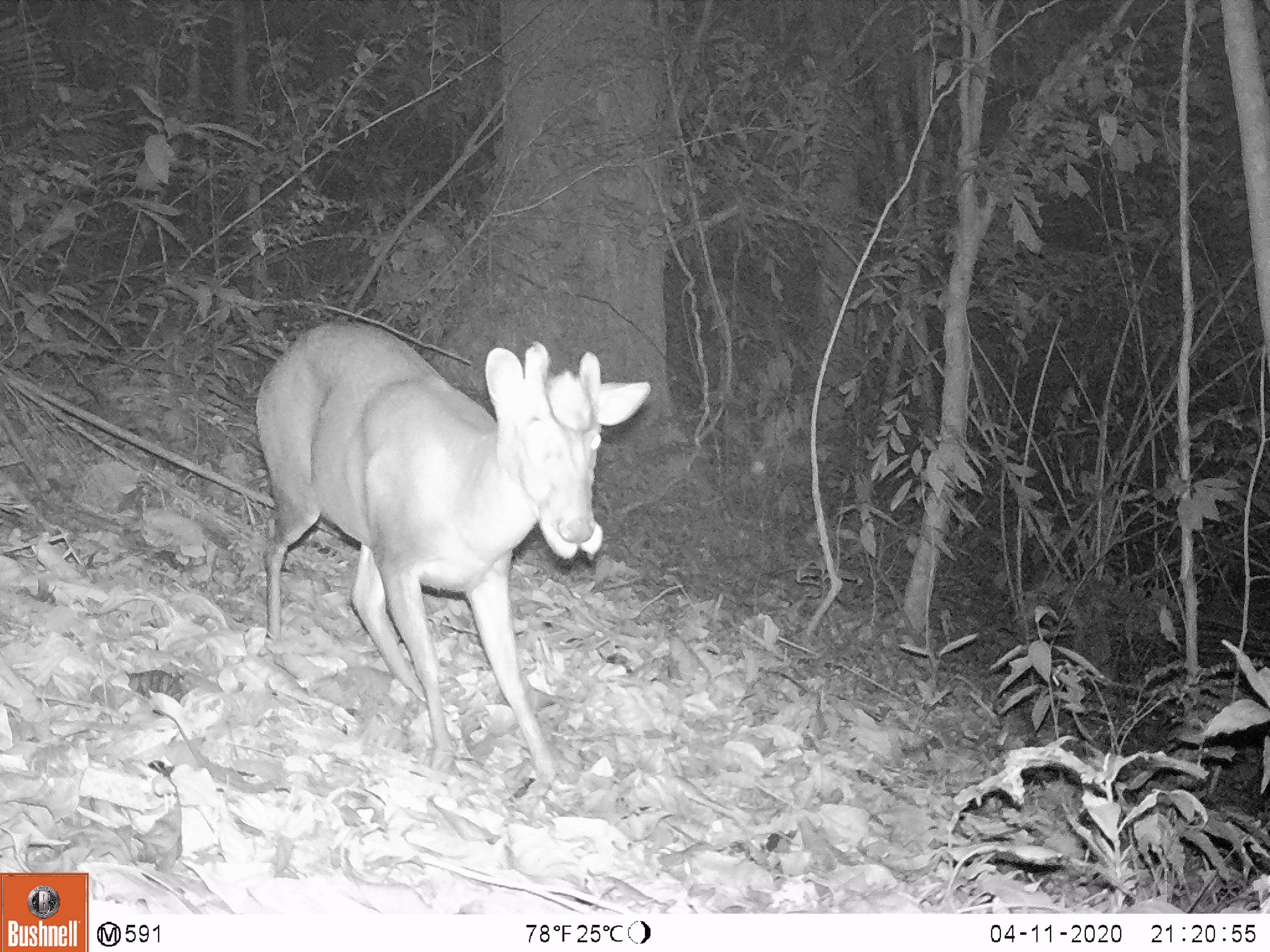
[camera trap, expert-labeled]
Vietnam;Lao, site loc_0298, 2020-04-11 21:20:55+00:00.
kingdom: Animalia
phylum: Chordata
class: Mammalia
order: Artiodactyla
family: Cervidae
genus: Muntiacus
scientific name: Muntiacus rooseveltorum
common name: roosevelt's muntjac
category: roosevelts muntjac group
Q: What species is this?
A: Roosevelts muntjac group (roosevelt's muntjac) (Muntiacus rooseveltorum).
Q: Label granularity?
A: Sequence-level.